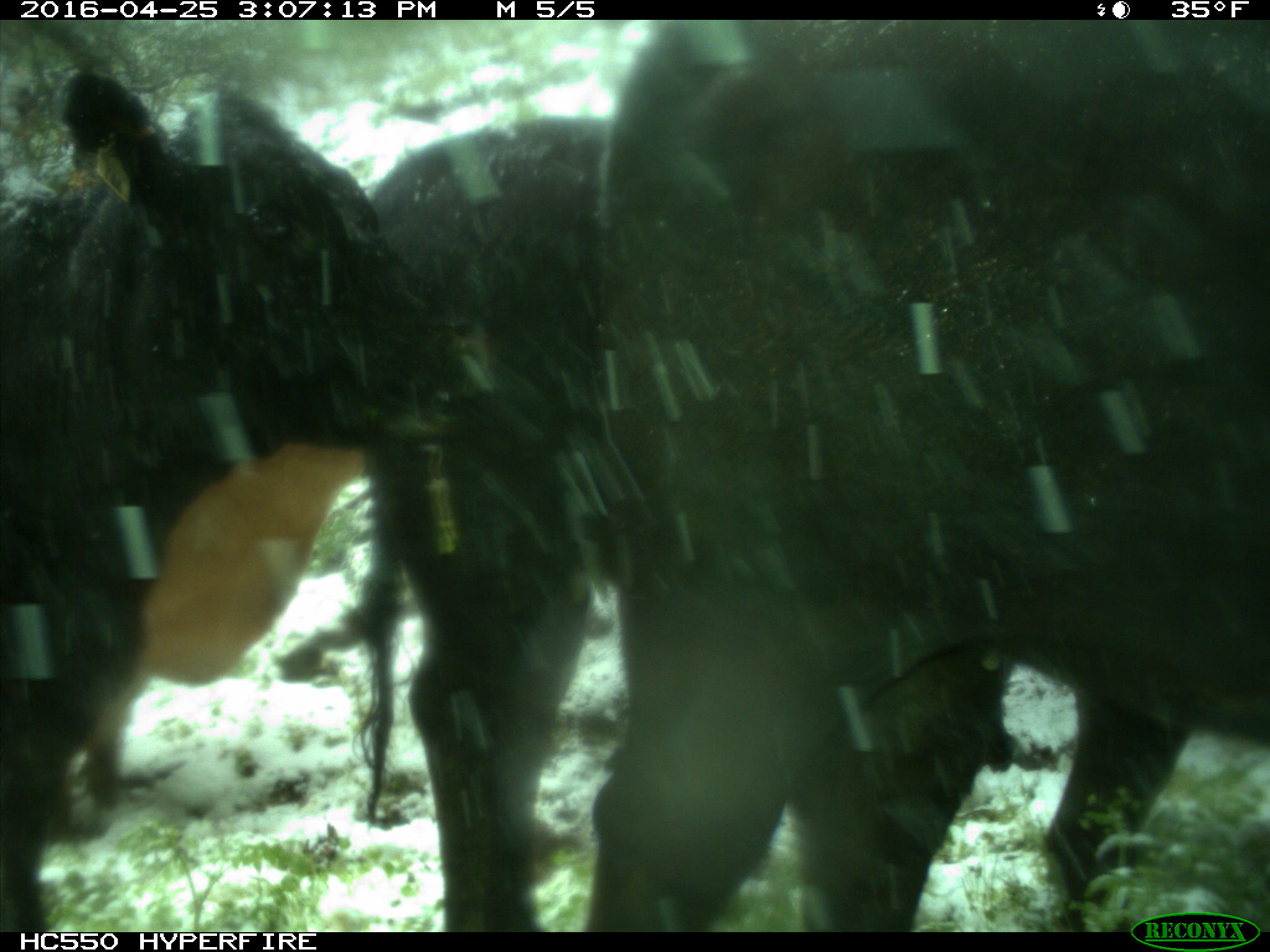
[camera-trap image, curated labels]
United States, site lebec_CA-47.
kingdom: Animalia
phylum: Chordata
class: Mammalia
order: Artiodactyla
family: Bovidae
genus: Bos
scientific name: Bos taurus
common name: domestic cow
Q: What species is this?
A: Bos taurus (domestic cow).